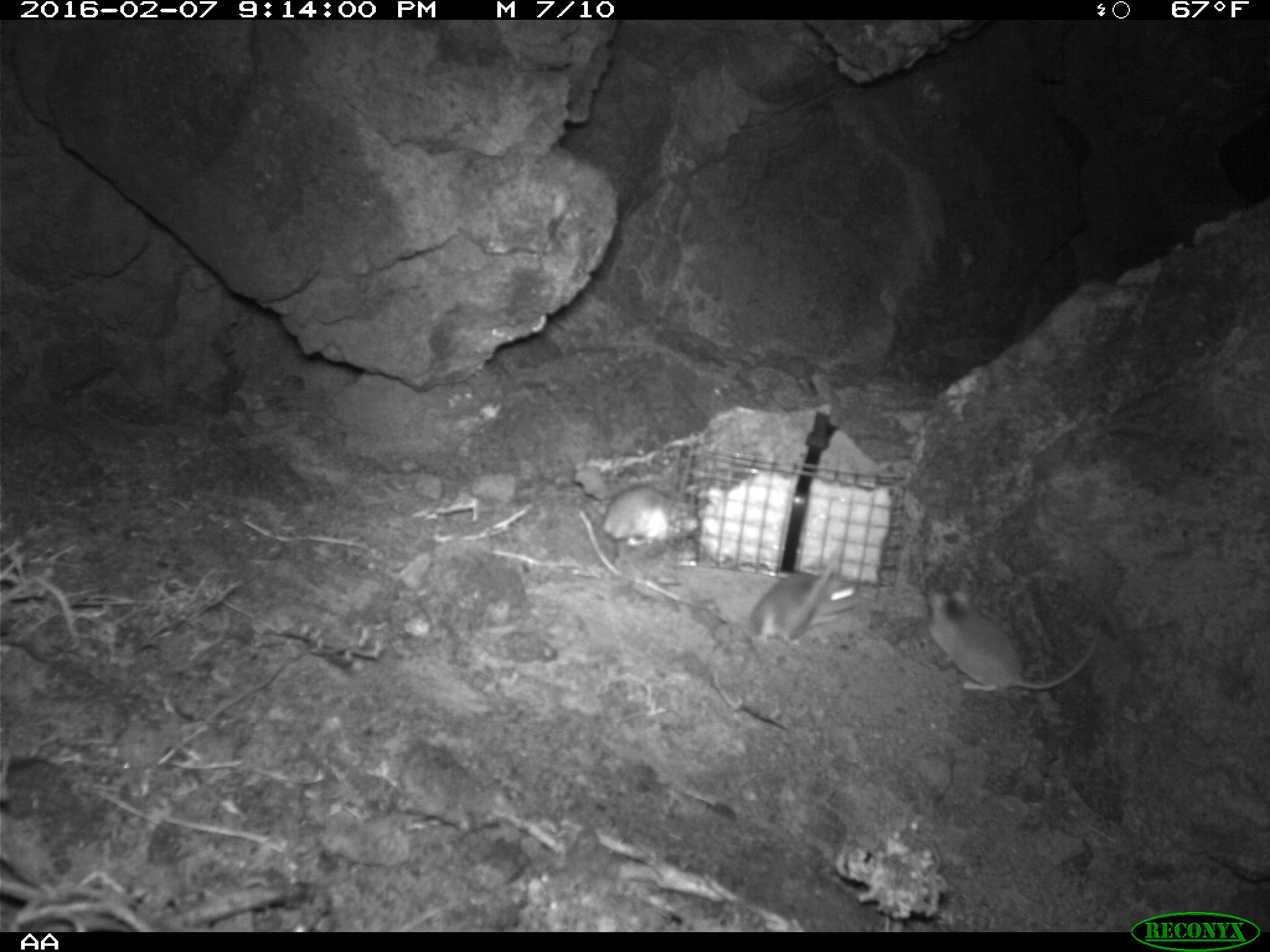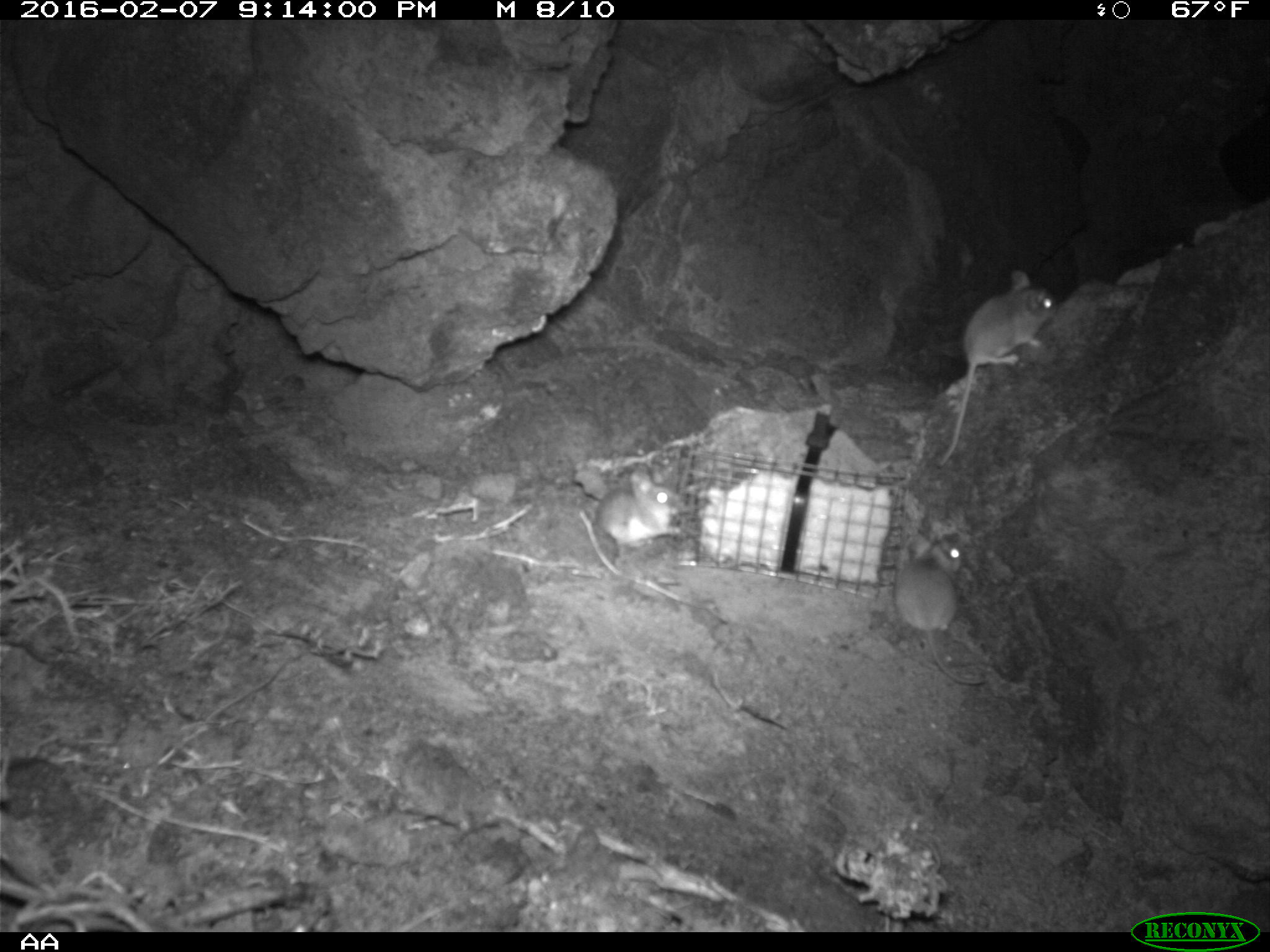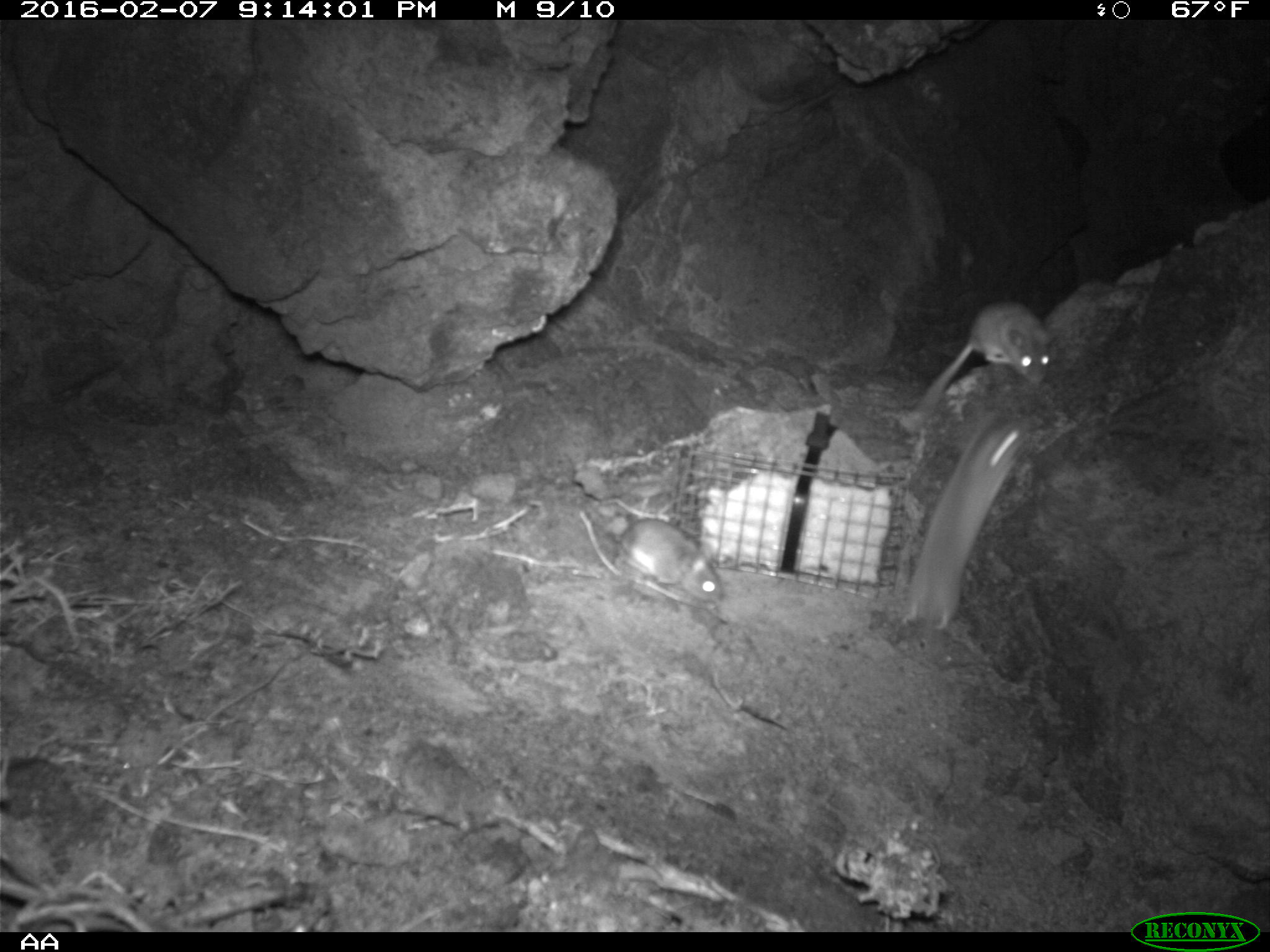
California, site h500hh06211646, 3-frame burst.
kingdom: Animalia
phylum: Chordata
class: Mammalia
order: Rodentia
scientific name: Rodentia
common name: rodent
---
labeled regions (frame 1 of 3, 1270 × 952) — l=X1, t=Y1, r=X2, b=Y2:
rodent: l=922, t=580, r=1101, b=692; l=743, t=545, r=875, b=654; l=600, t=485, r=700, b=550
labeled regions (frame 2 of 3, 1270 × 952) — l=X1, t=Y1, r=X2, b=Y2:
rodent: l=931, t=270, r=1057, b=467; l=893, t=537, r=978, b=684; l=595, t=465, r=683, b=545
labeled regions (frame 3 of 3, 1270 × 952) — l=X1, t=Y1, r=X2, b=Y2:
rodent: l=892, t=407, r=1032, b=633; l=902, t=301, r=1054, b=433; l=582, t=503, r=726, b=606